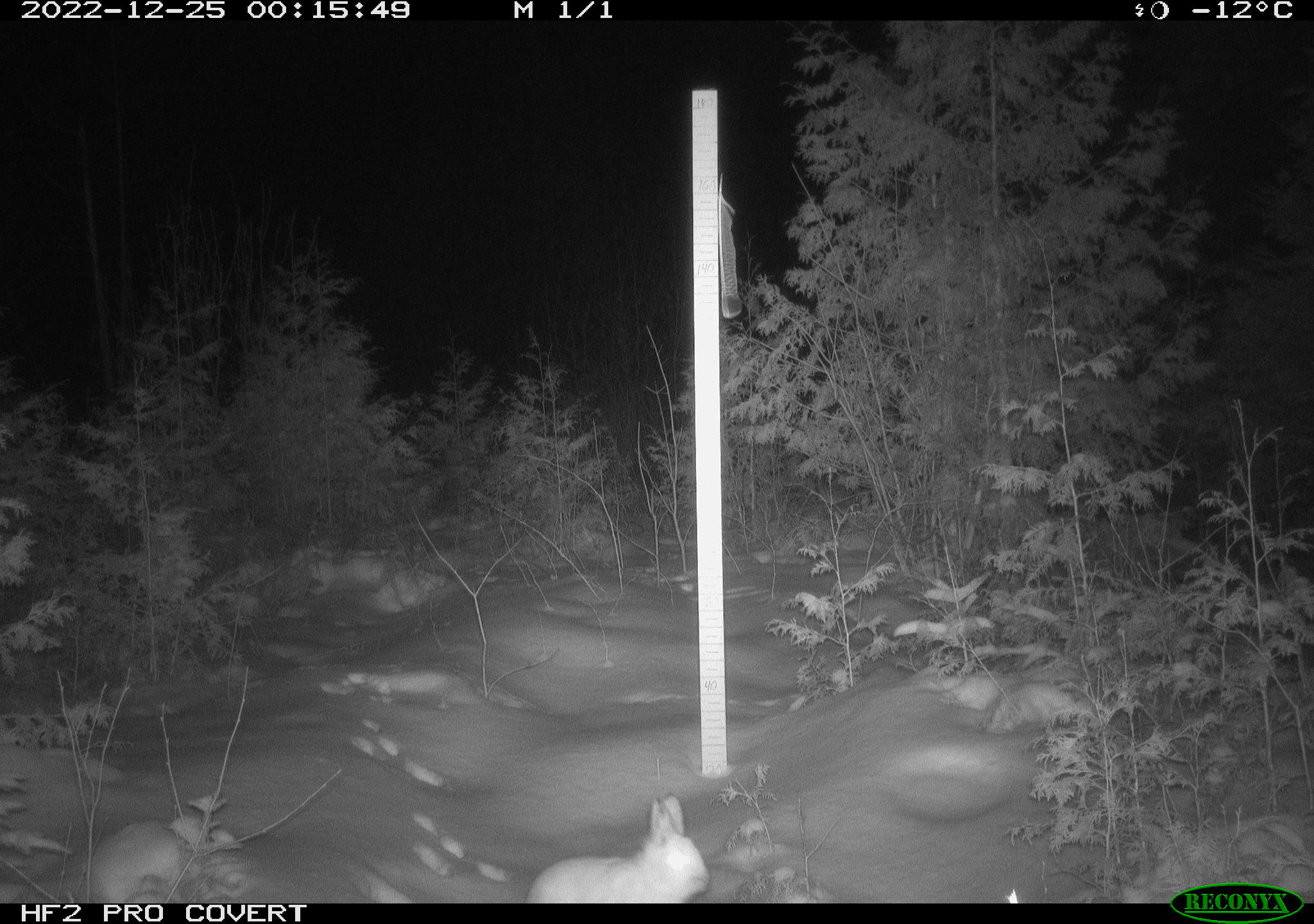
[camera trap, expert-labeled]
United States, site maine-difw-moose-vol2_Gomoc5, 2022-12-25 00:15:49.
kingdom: Animalia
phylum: Chordata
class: Mammalia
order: Lagomorpha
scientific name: Lagomorpha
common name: rabbit or hare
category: rabbit or hare sp.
Rabbit or hare sp. (rabbit or hare) (Lagomorpha).